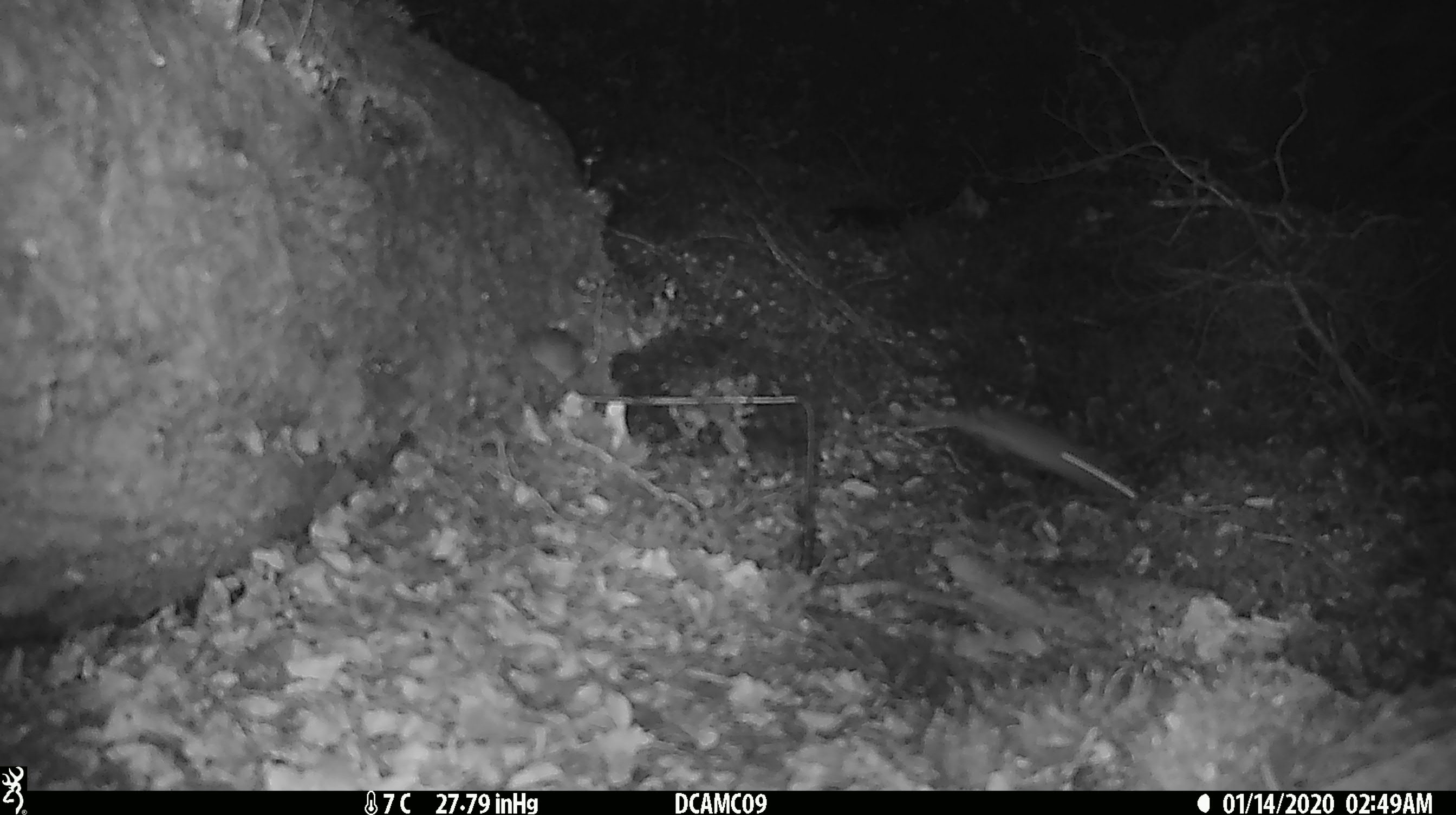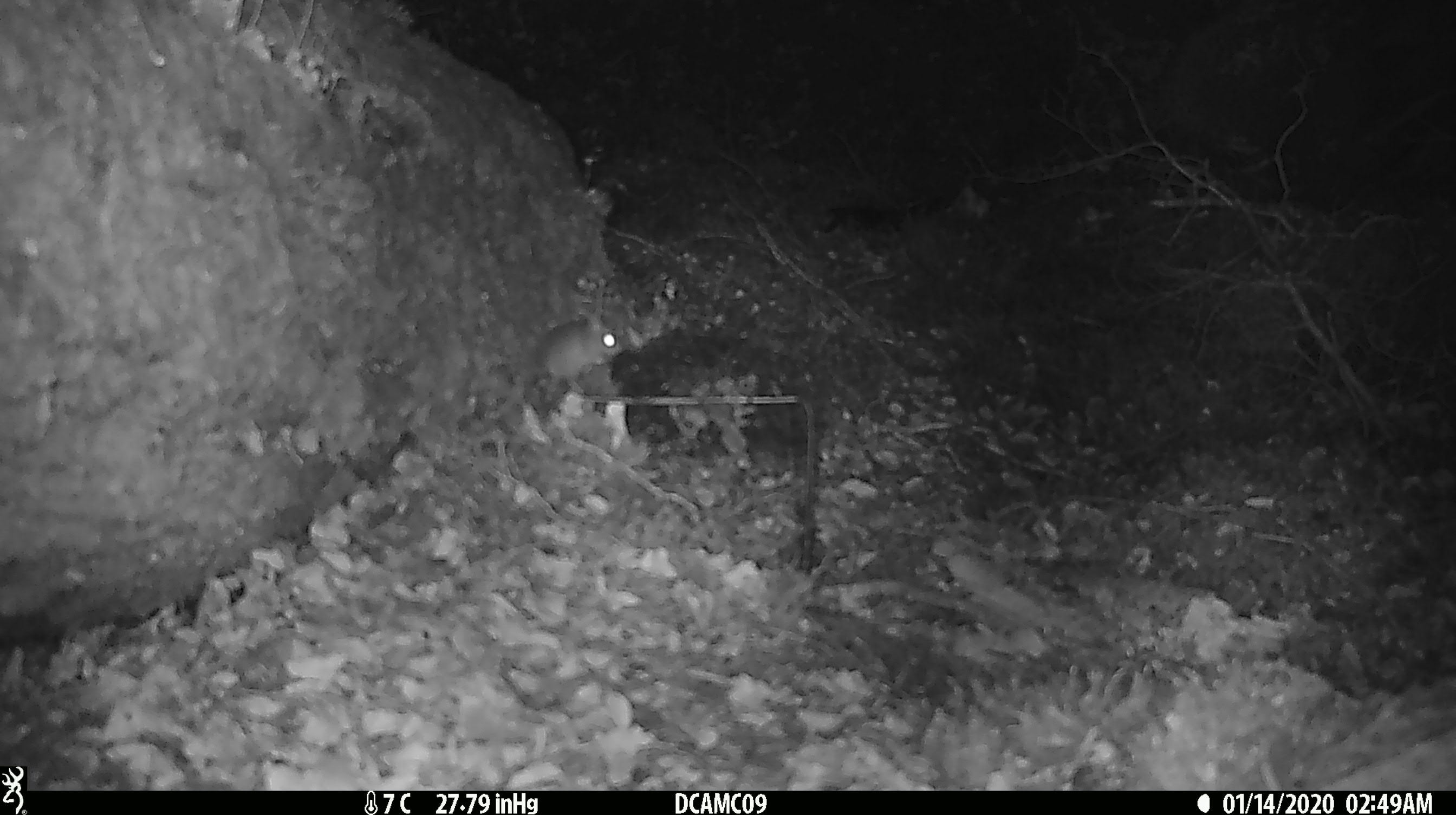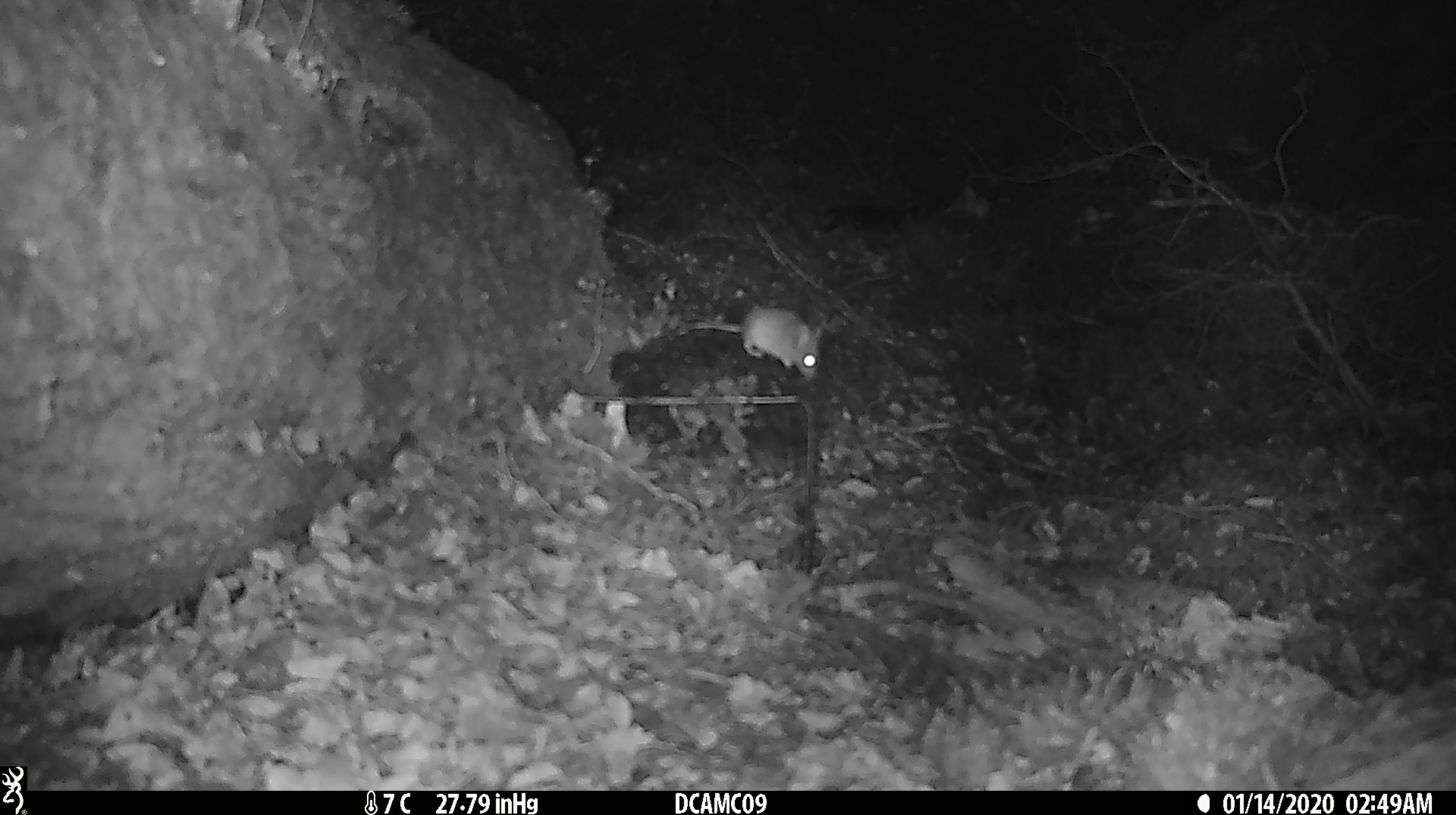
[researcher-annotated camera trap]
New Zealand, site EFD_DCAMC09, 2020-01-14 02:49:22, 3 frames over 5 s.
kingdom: Animalia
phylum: Chordata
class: Mammalia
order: Rodentia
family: Muridae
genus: Mus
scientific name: Mus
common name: mouse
Mouse (Mus).